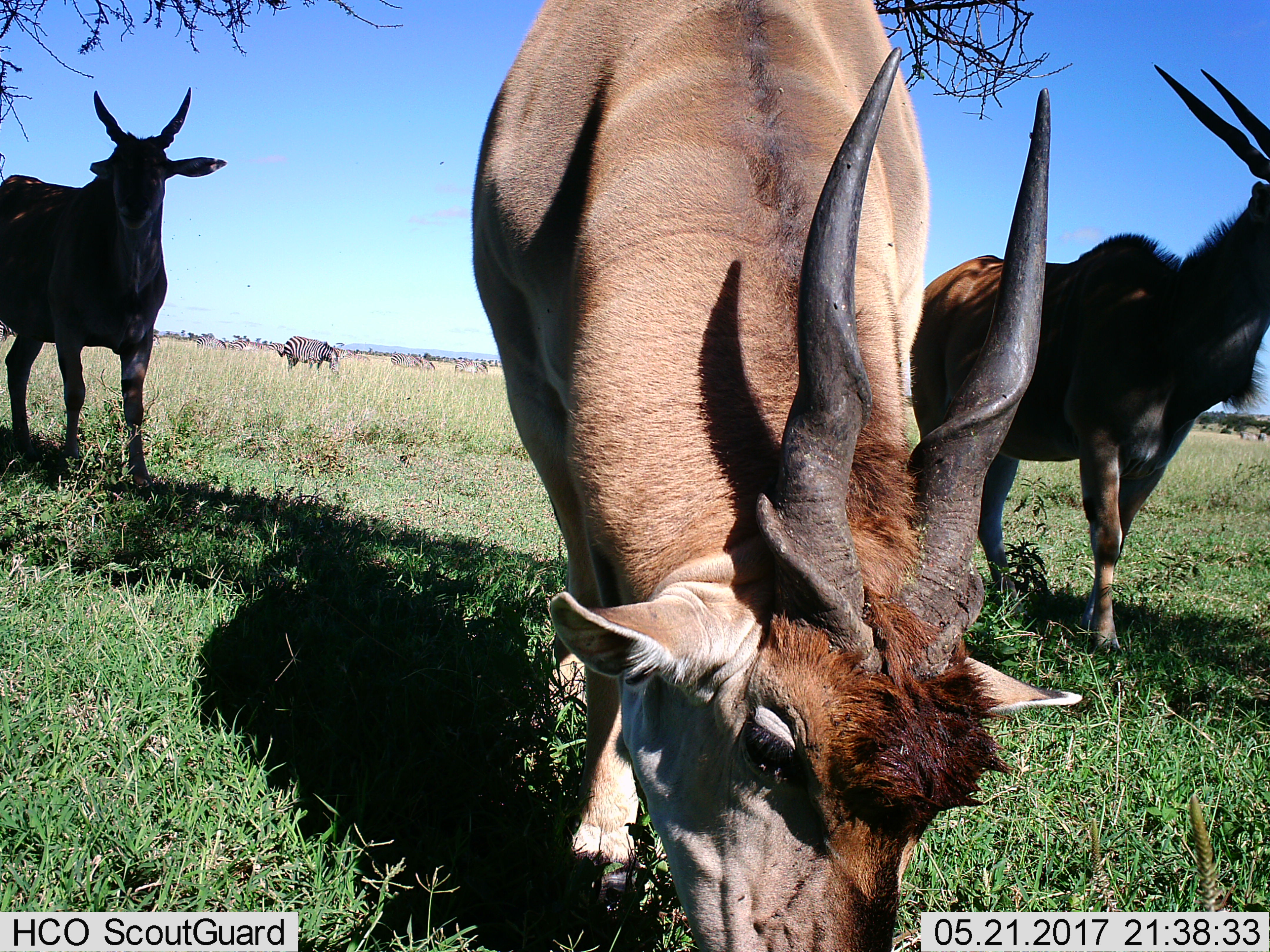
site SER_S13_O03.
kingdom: Animalia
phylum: Chordata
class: Mammalia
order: Artiodactyla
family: Bovidae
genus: Tragelaphus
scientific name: Tragelaphus oryx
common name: eland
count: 3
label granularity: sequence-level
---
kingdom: Animalia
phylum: Chordata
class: Mammalia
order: Perissodactyla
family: Equidae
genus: Equus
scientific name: Equus quagga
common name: plains zebra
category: zebraplains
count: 10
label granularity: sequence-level